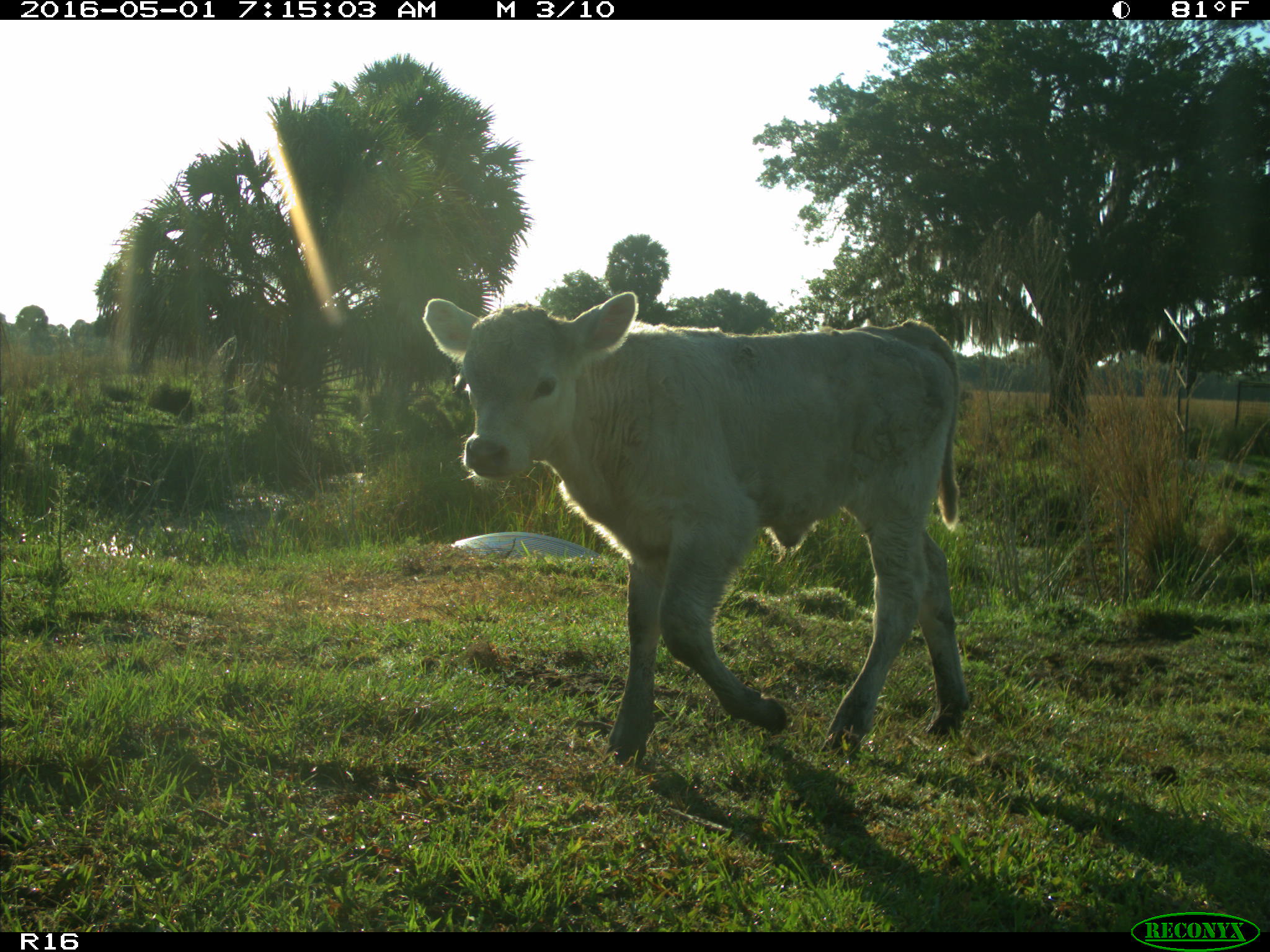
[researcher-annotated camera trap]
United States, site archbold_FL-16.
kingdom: Animalia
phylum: Chordata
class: Mammalia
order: Artiodactyla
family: Bovidae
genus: Bos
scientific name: Bos taurus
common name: domestic cow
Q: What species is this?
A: Bos taurus (domestic cow).